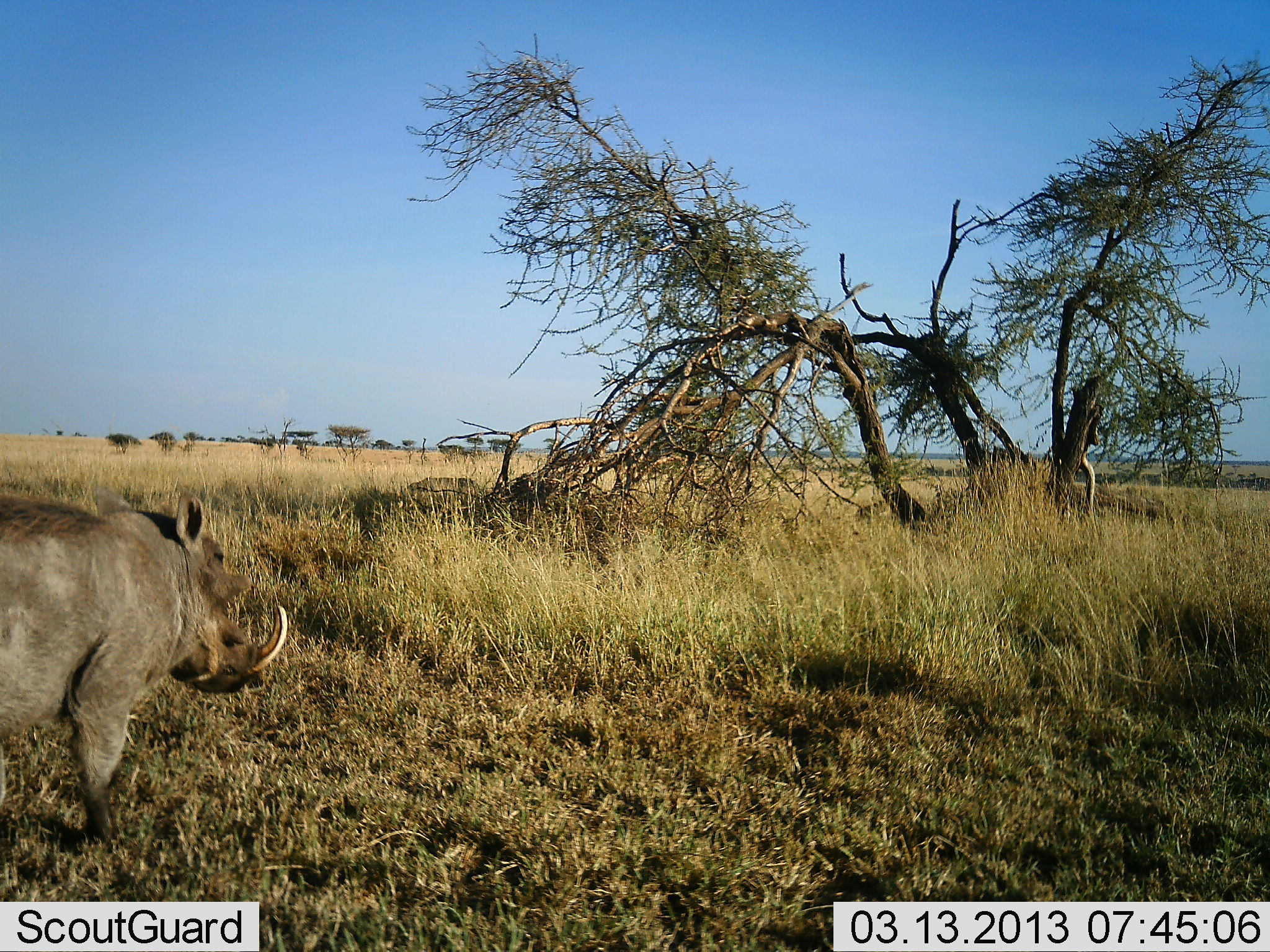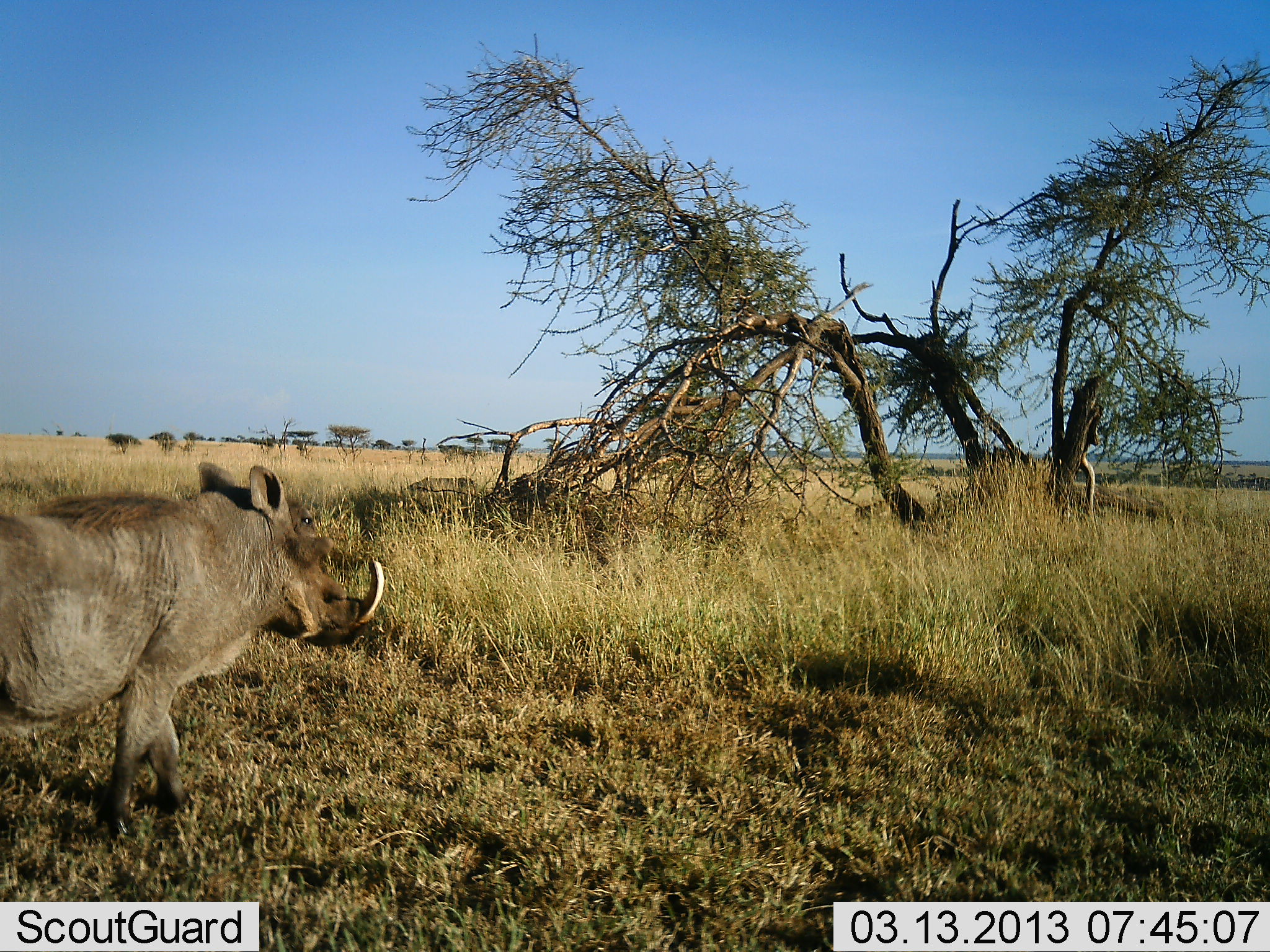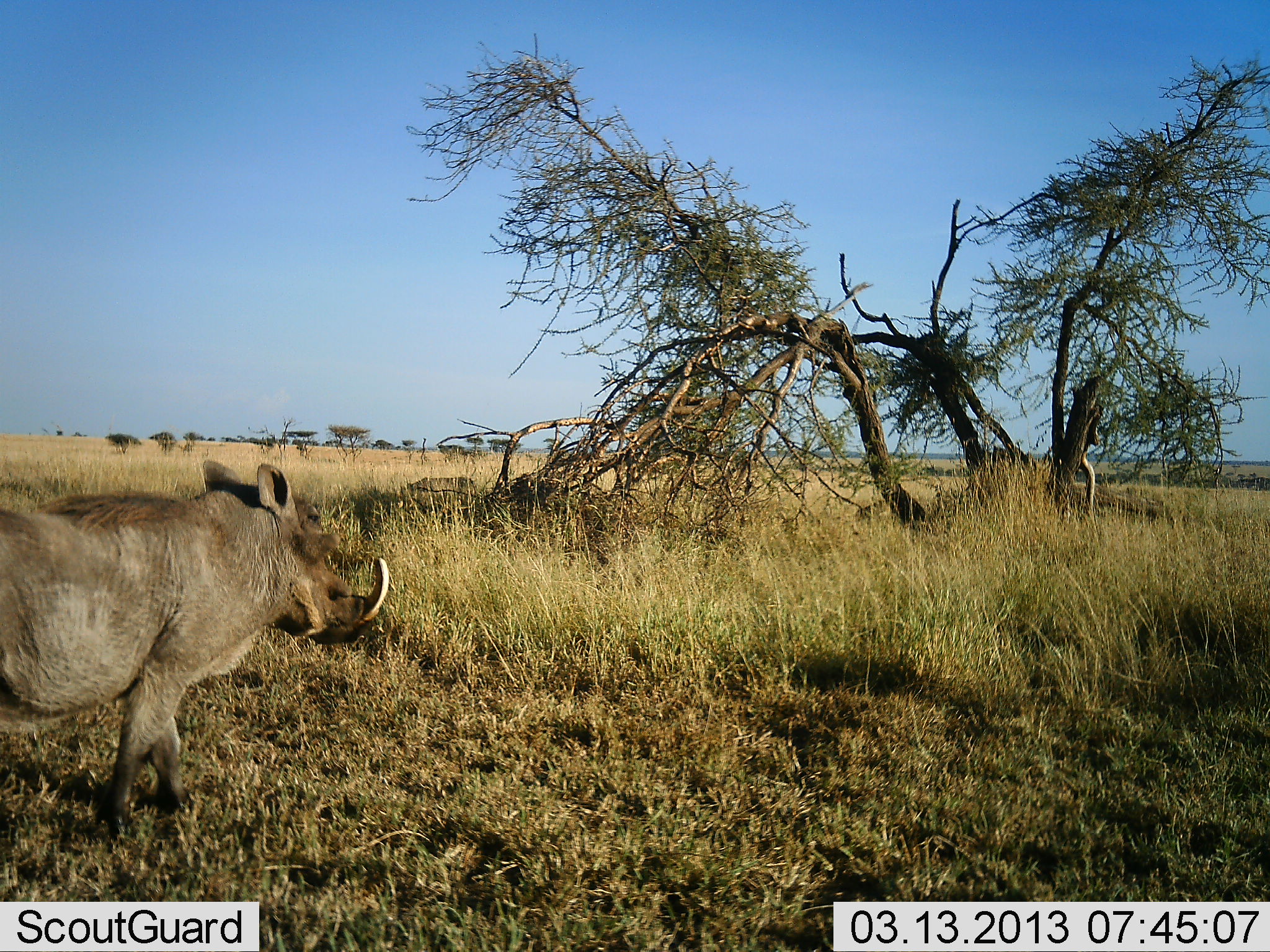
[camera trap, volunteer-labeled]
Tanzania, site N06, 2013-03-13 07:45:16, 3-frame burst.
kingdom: Animalia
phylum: Chordata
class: Mammalia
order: Artiodactyla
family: Suidae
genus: Phacochoerus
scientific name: Phacochoerus africanus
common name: warthog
Warthog (Phacochoerus africanus), count 1. Behavior (volunteer vote fractions): standing 33%, resting 0%, moving 87%, interacting 0%. Young present (vote fraction): 0%. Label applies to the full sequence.